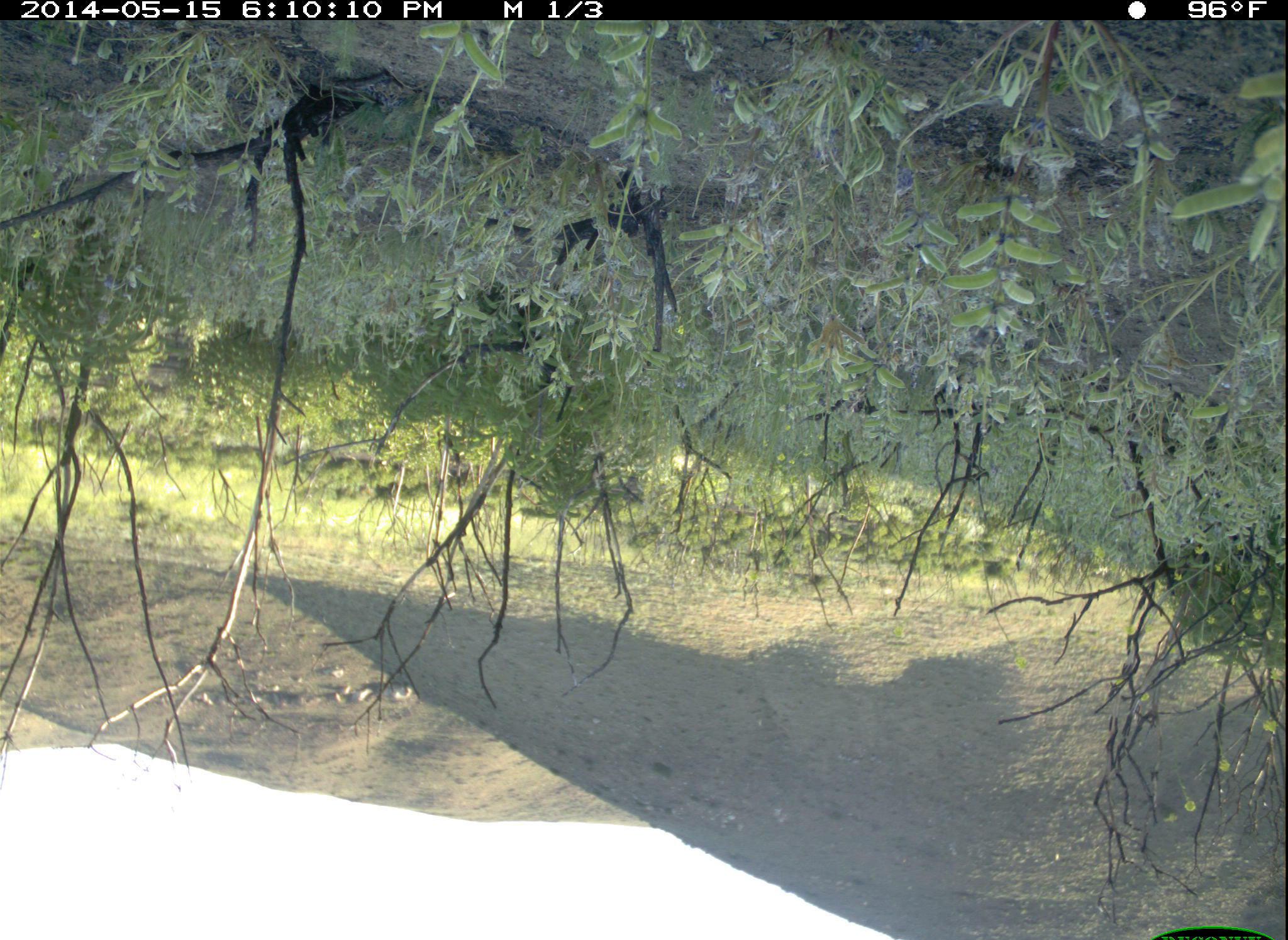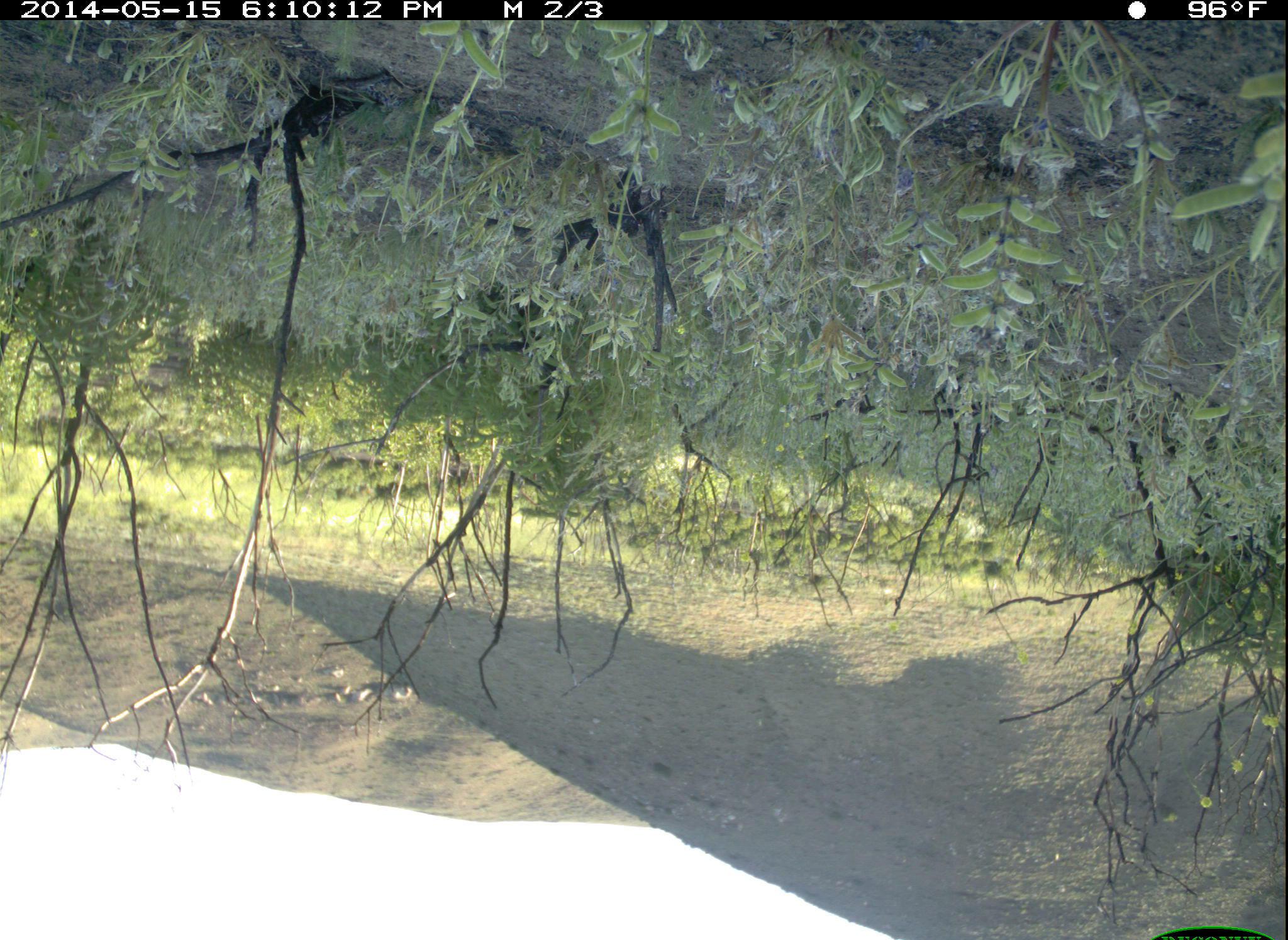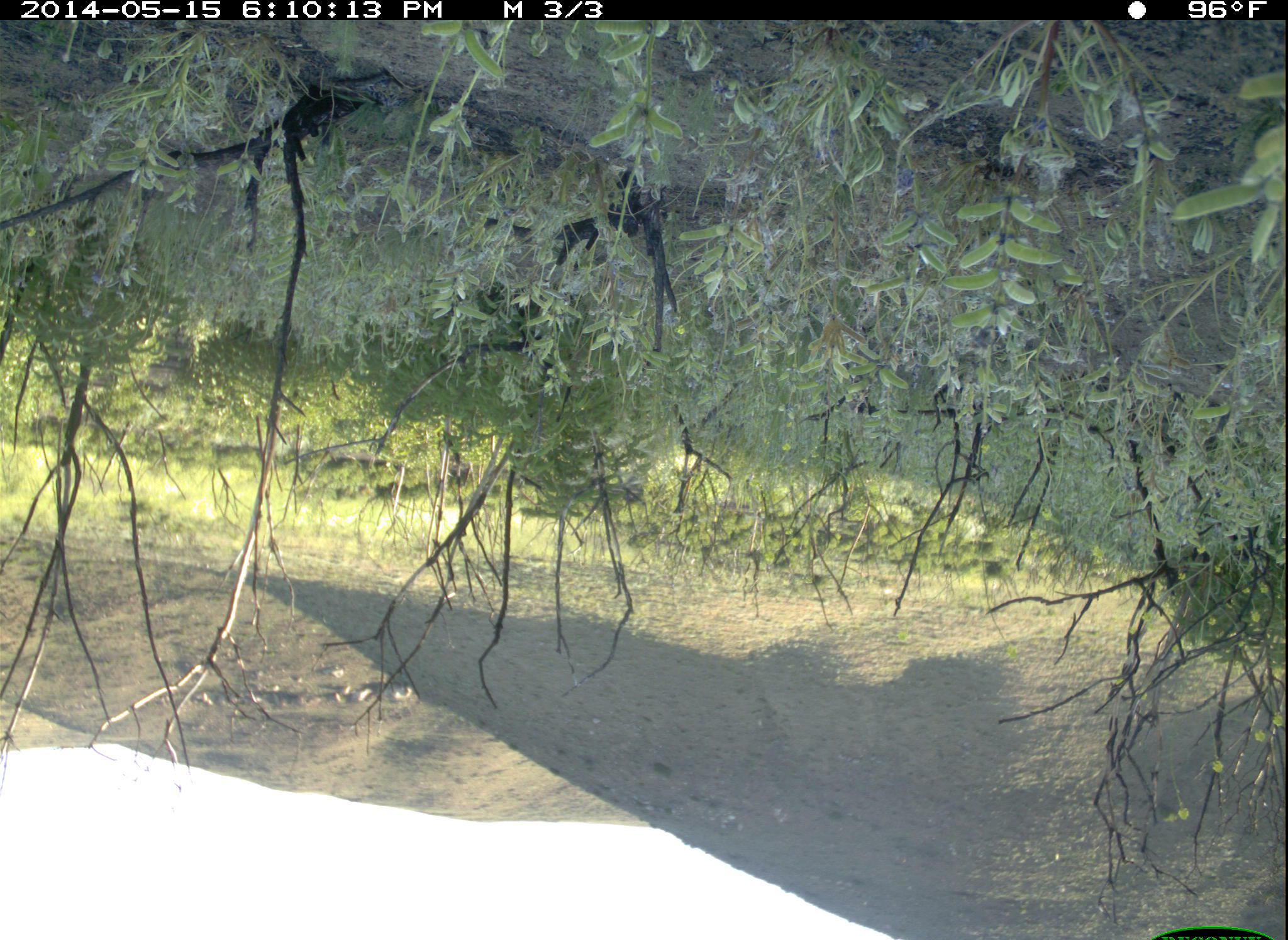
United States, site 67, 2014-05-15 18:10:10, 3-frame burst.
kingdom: Animalia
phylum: Chordata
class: Aves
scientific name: Aves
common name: bird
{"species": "bird (Aves)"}